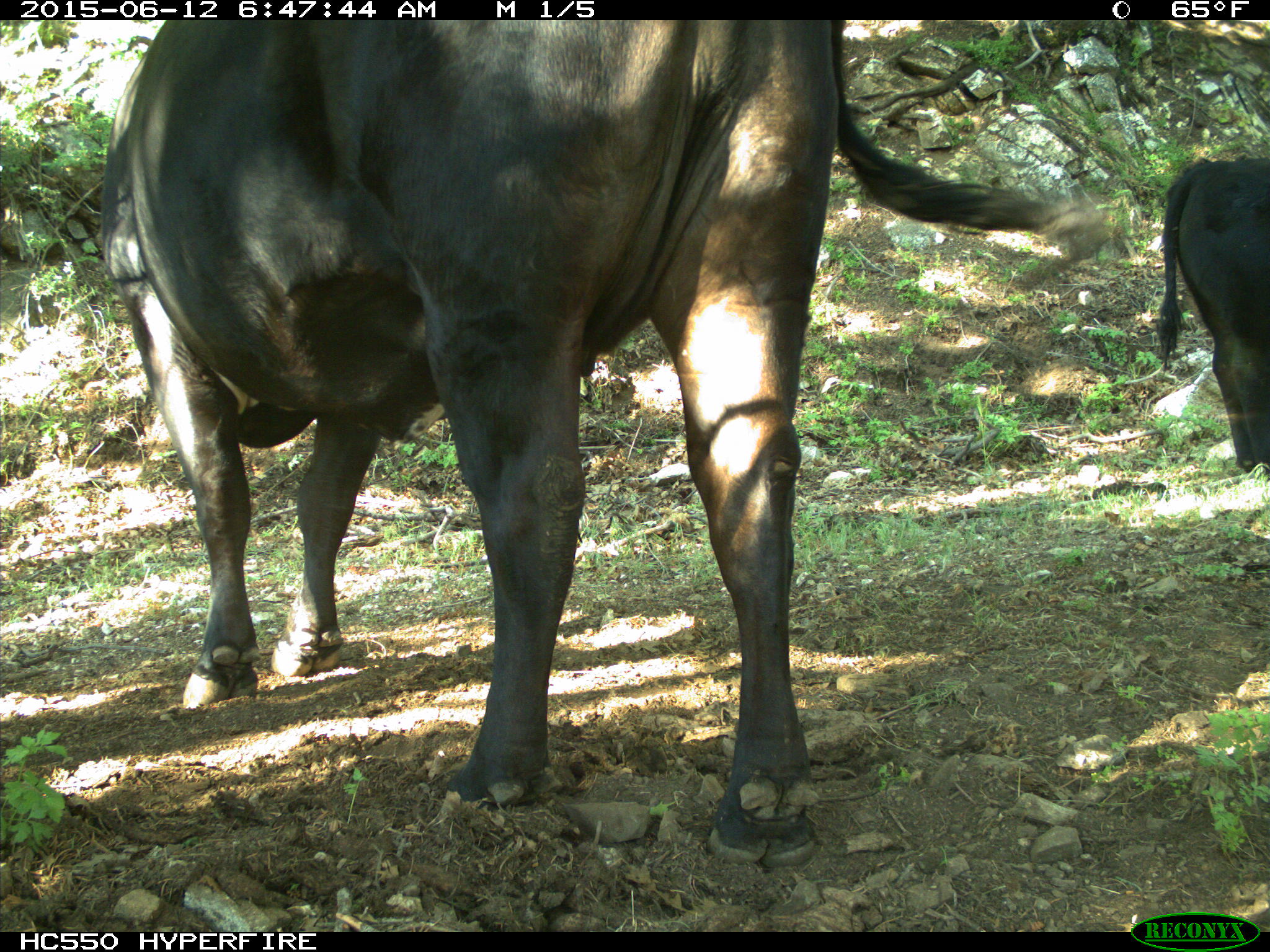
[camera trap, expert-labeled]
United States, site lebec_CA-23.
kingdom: Animalia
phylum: Chordata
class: Mammalia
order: Artiodactyla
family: Bovidae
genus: Bos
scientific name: Bos taurus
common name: domestic cow